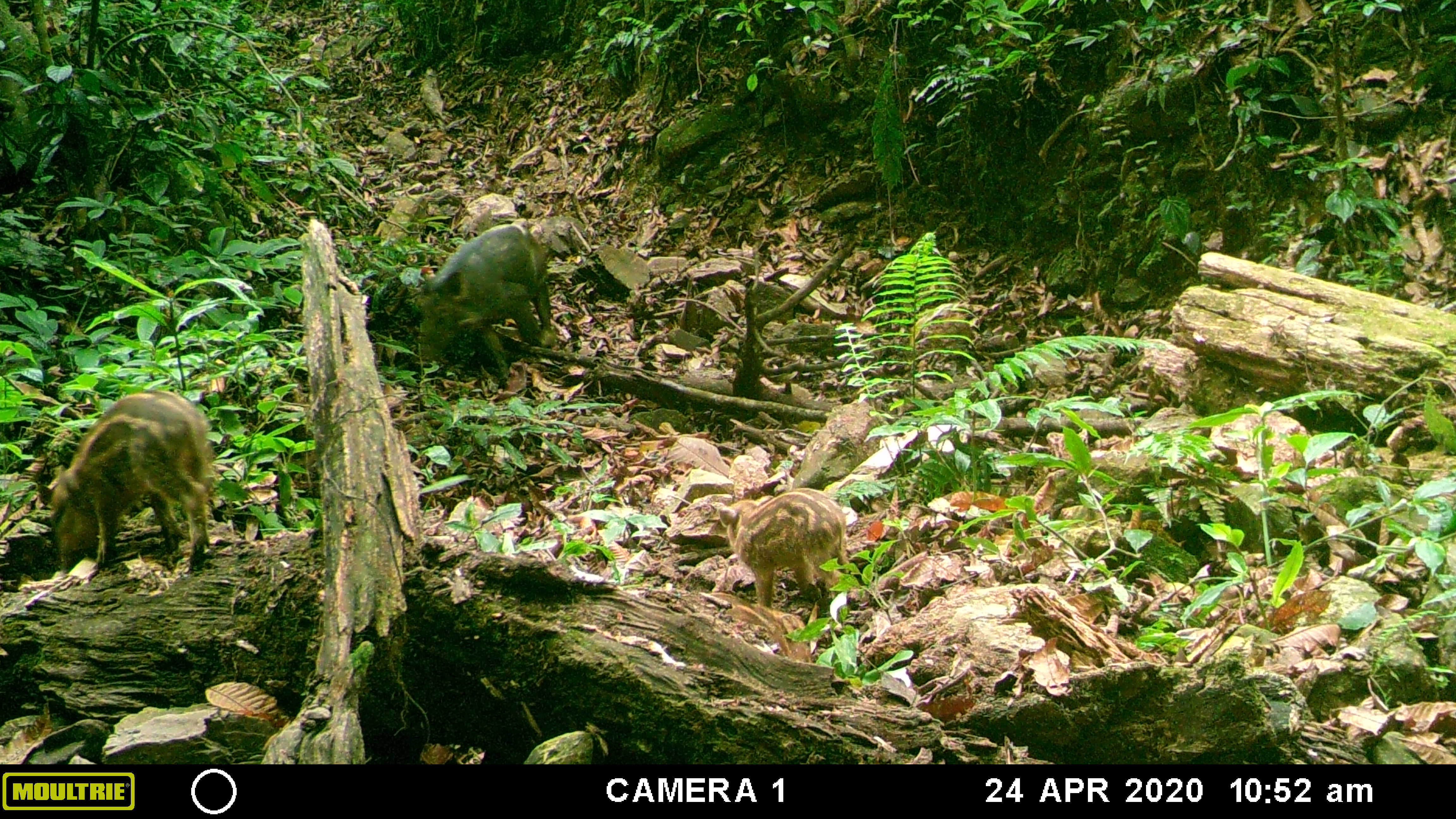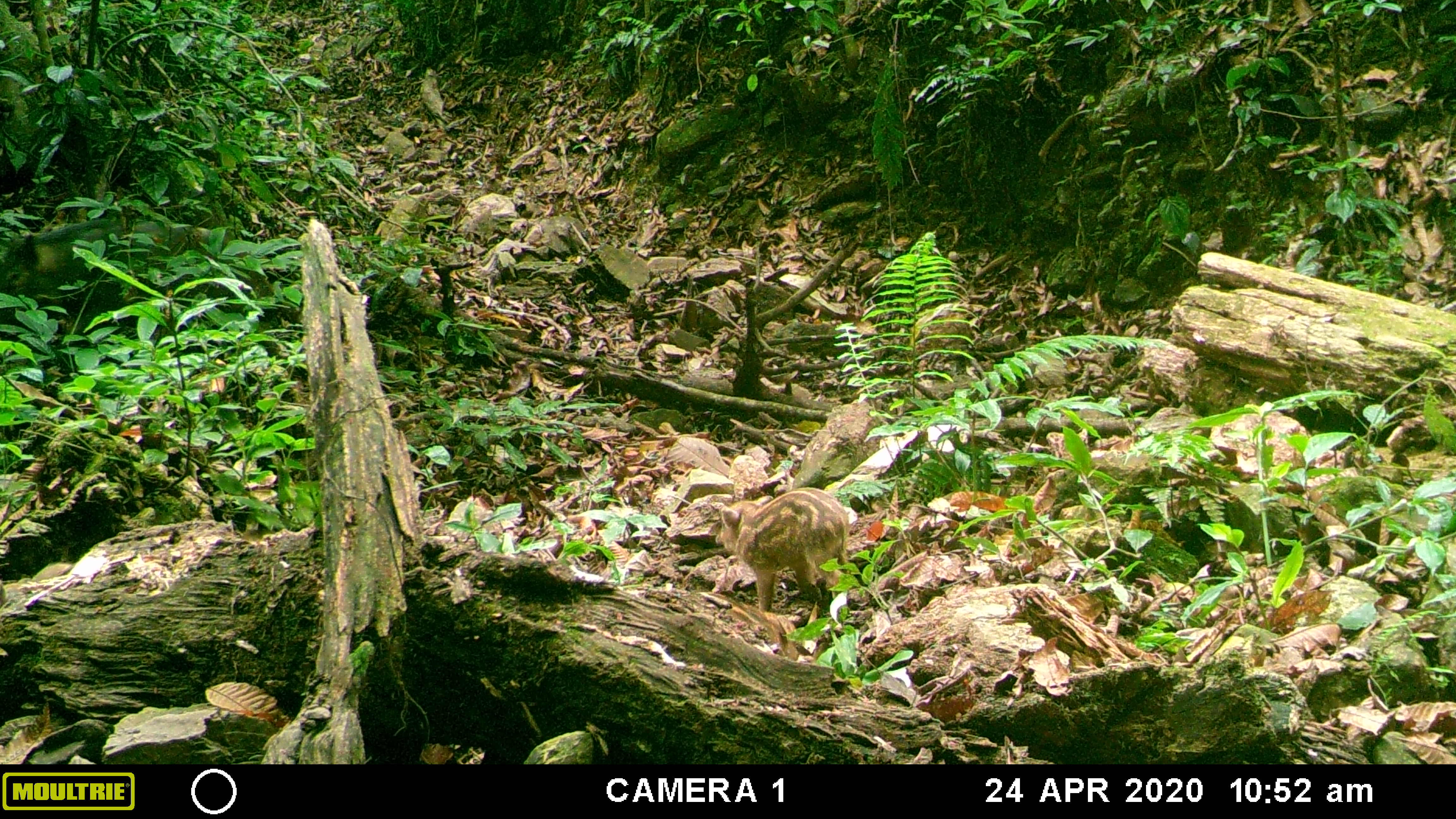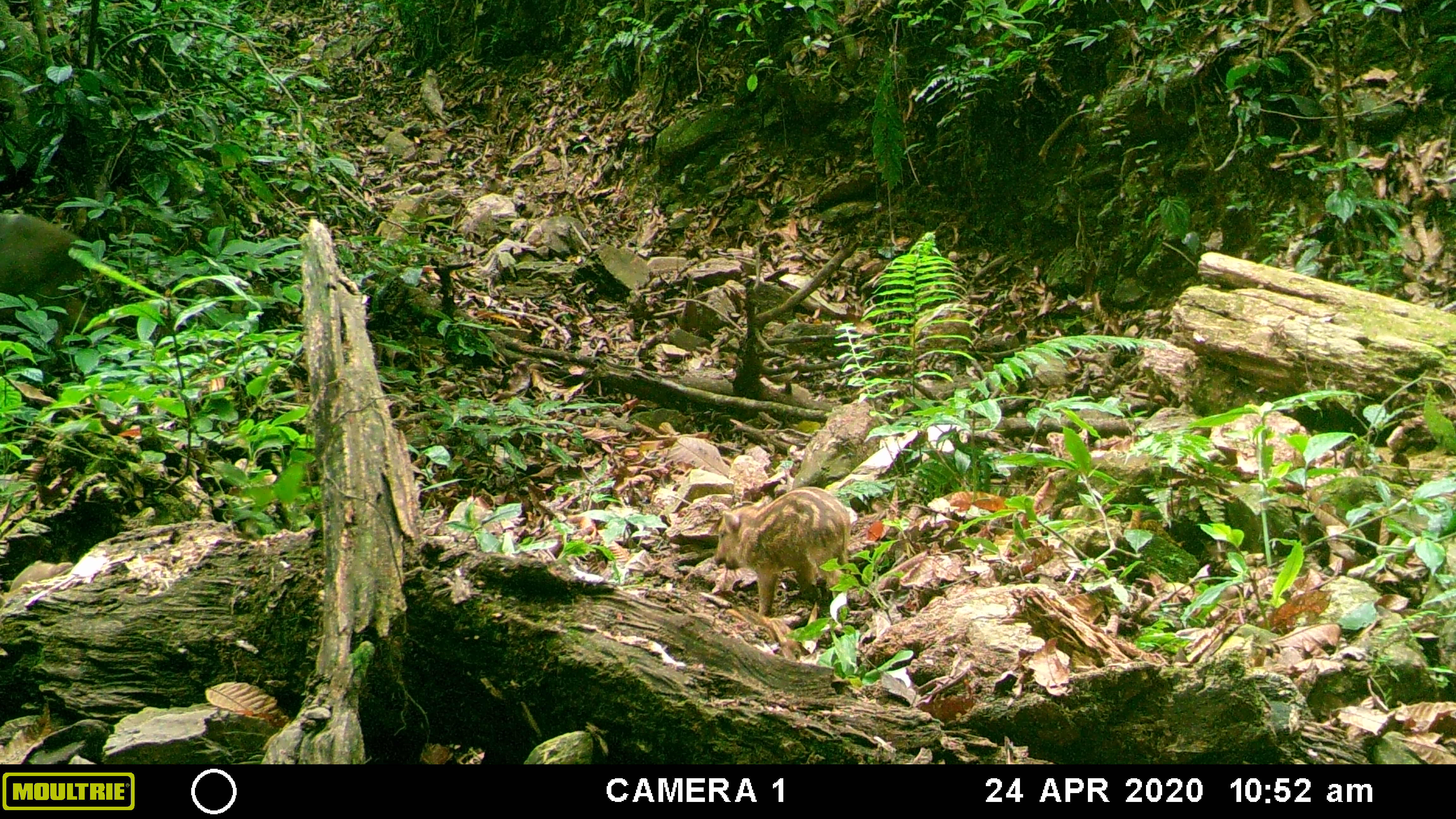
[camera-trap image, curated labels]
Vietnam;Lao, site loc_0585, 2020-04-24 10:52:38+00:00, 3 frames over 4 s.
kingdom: Animalia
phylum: Chordata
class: Mammalia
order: Artiodactyla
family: Suidae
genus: Sus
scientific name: Sus scrofa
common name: eurasian wild pig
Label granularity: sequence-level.